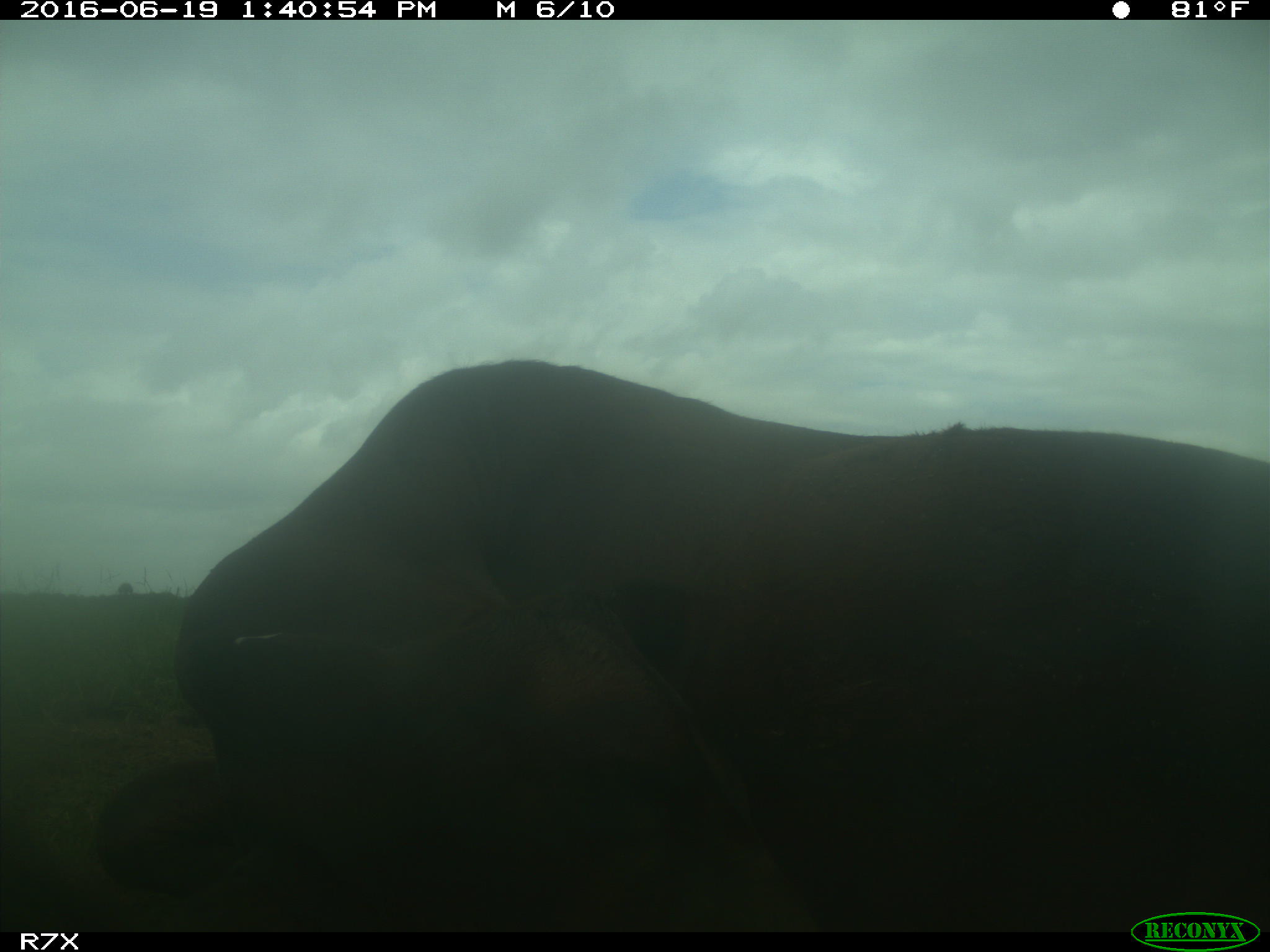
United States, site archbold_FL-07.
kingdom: Animalia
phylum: Chordata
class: Mammalia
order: Artiodactyla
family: Bovidae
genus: Bos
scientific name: Bos taurus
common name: domestic cow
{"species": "Bos taurus (domestic cow)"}